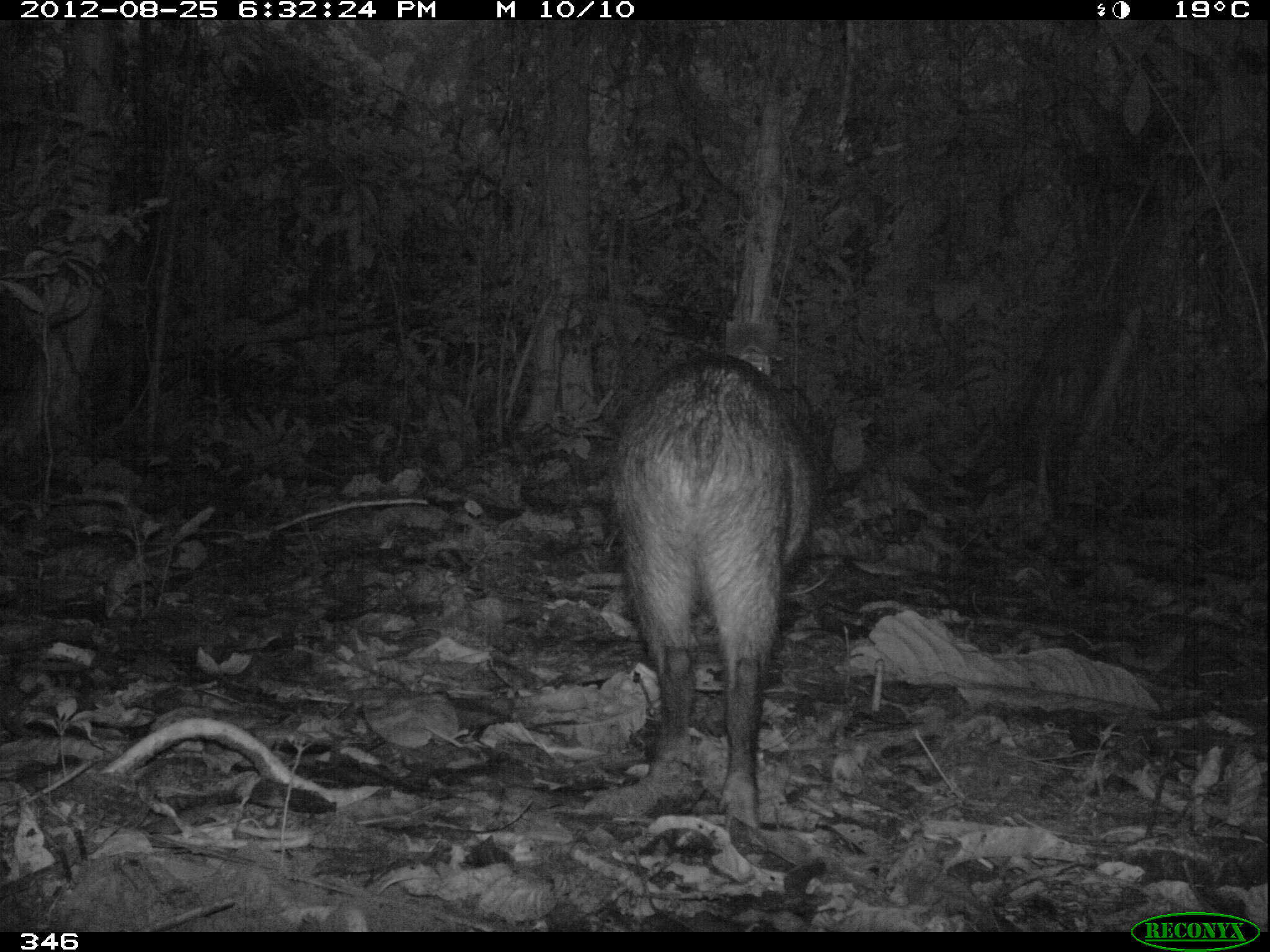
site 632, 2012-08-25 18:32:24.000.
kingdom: Animalia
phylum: Chordata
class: Mammalia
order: Artiodactyla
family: Tayassuidae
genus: Tayassu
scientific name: Tayassu pecari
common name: white-lipped peccary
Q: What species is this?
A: Tayassu pecari (white-lipped peccary).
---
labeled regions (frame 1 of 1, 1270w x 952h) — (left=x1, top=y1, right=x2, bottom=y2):
tayassu pecari: (left=610, top=349, right=818, bottom=837); (left=1221, top=412, right=1269, bottom=483)